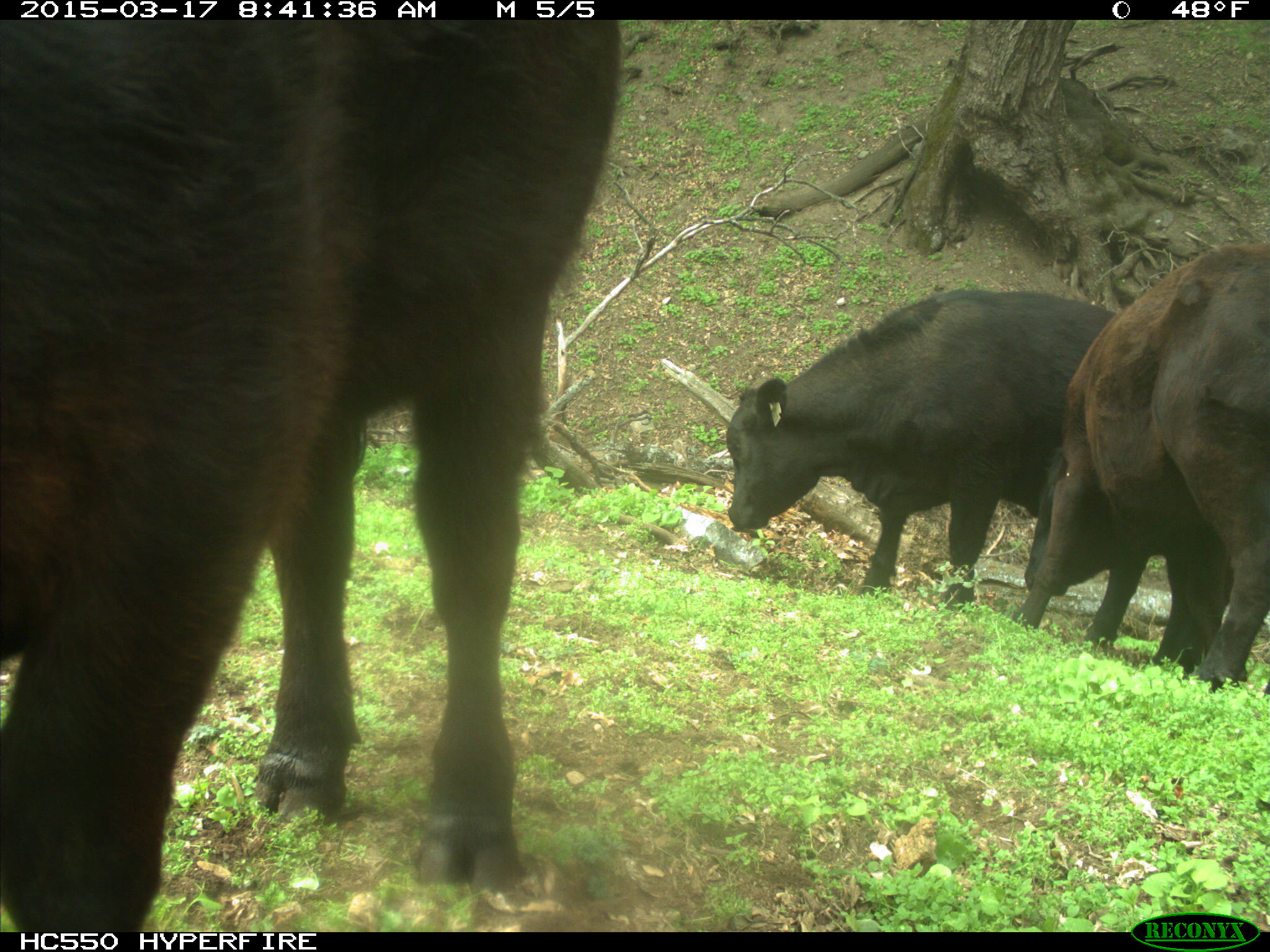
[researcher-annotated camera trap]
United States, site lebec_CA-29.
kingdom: Animalia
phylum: Chordata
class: Mammalia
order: Artiodactyla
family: Bovidae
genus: Bos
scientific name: Bos taurus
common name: domestic cow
Bos taurus (domestic cow).